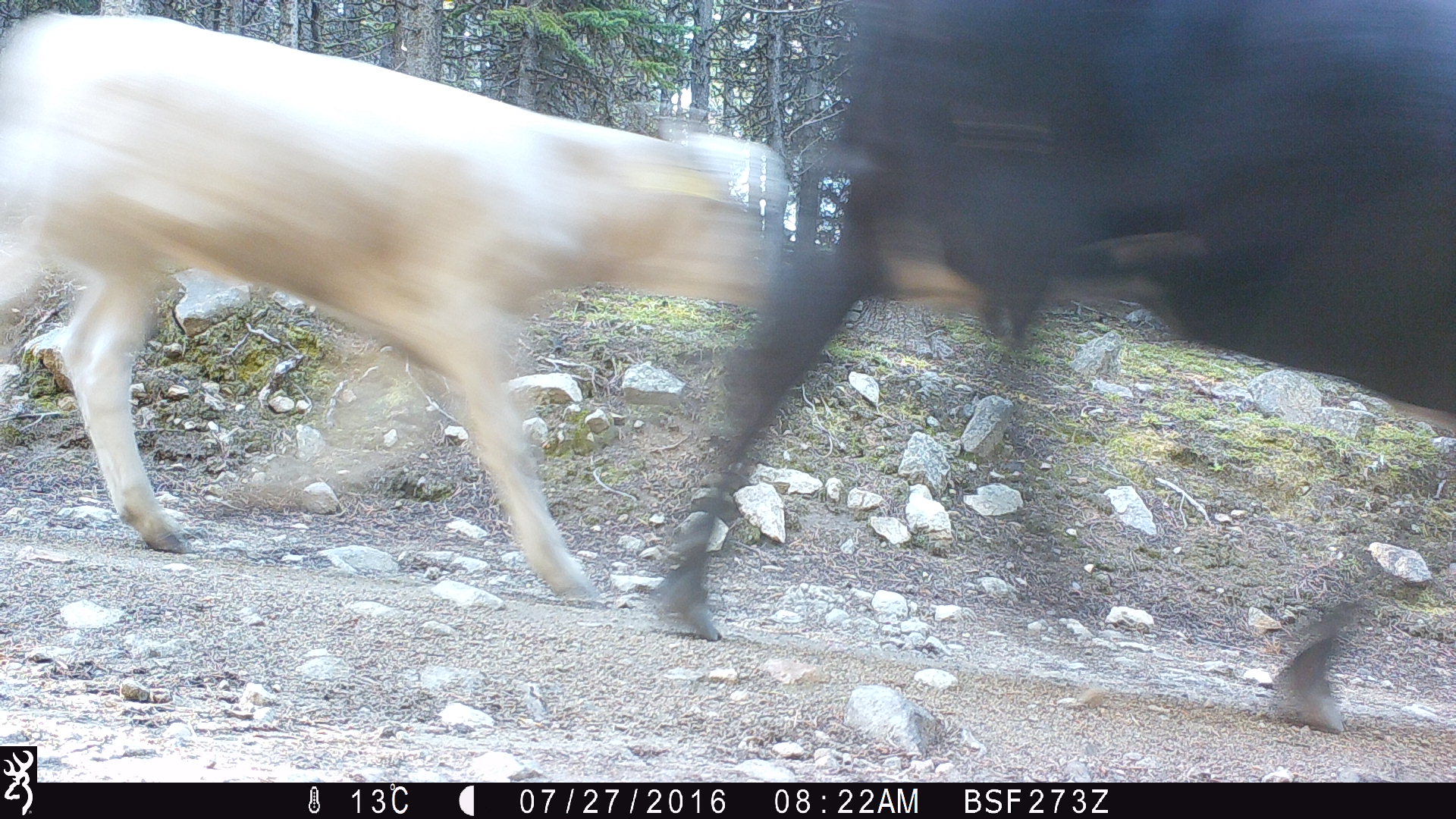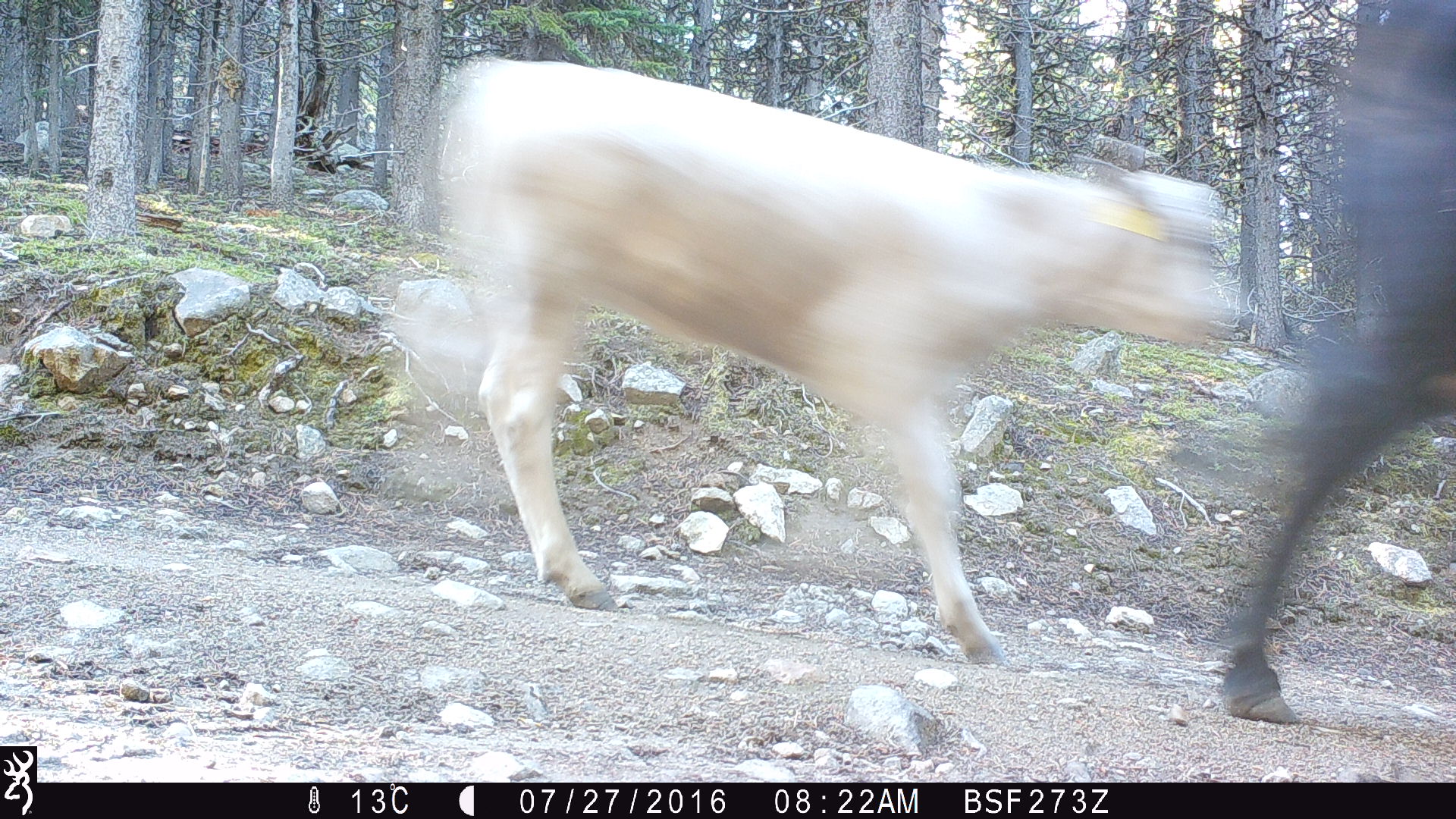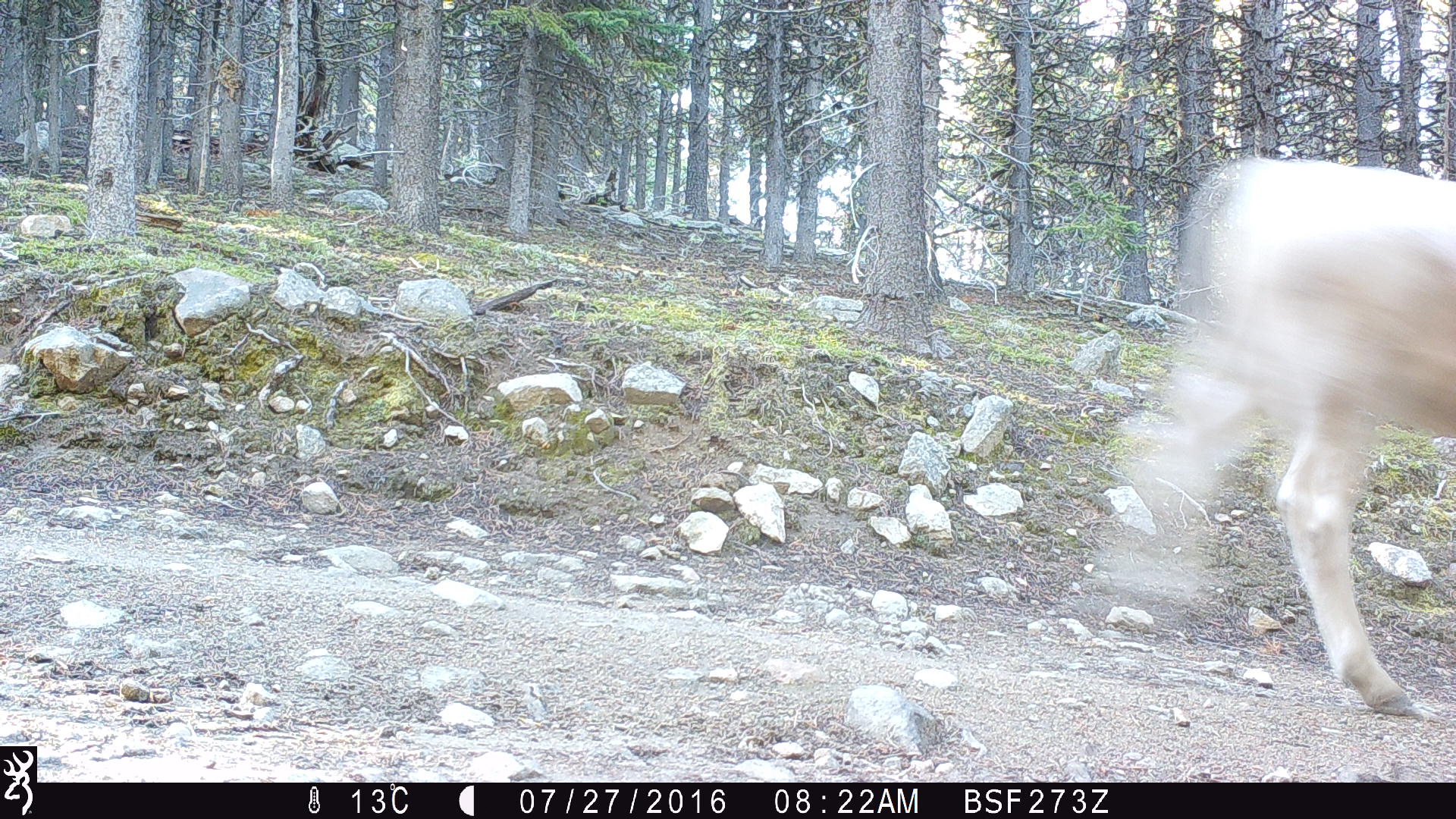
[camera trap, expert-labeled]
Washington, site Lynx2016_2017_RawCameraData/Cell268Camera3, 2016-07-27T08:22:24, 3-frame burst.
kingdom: Animalia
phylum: Chordata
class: Mammalia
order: Artiodactyla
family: Bovidae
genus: Bos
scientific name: Bos taurus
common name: domestic cattle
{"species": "domestic cattle (Bos taurus)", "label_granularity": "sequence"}